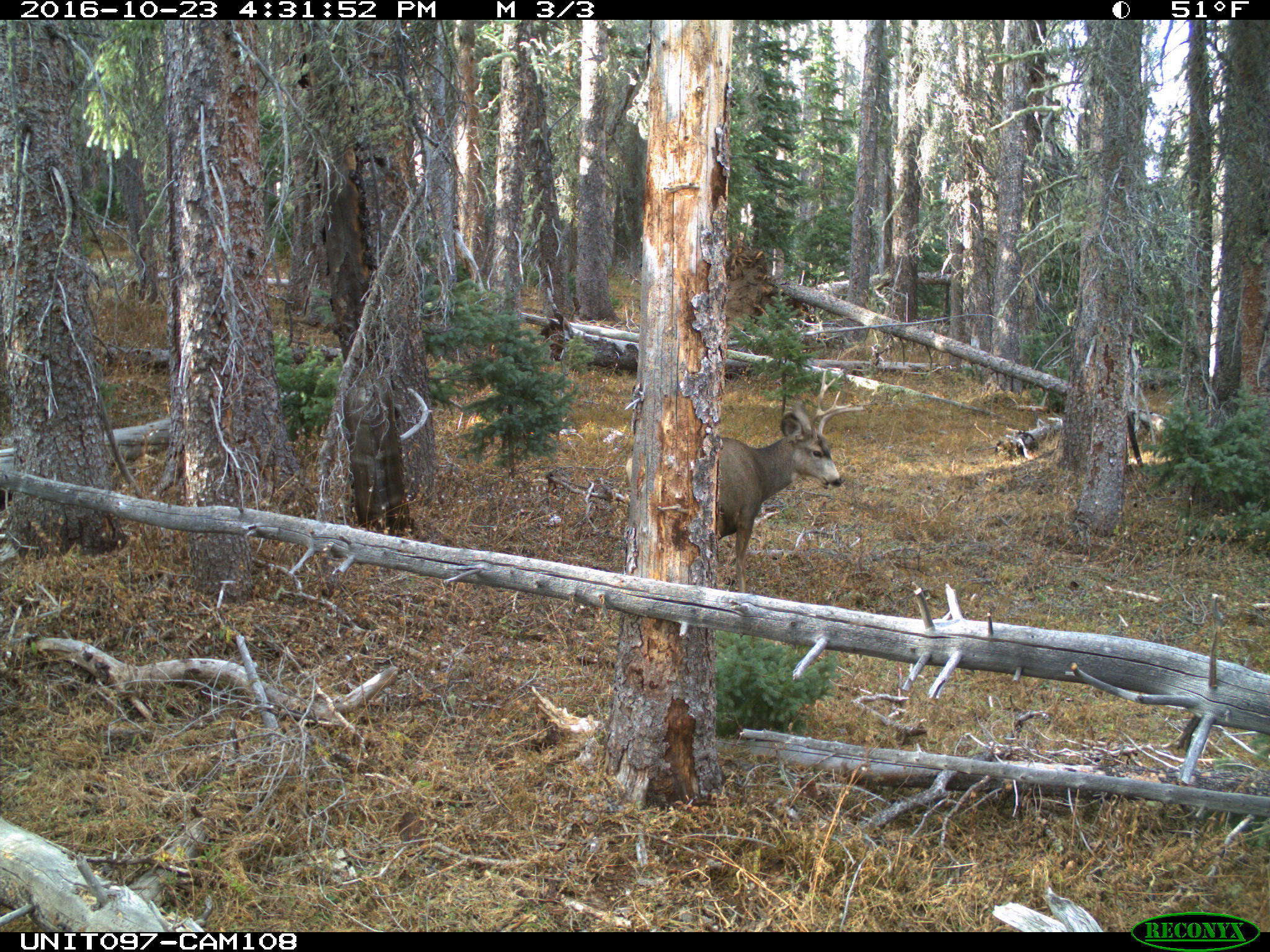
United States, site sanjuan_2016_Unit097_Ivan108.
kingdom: Animalia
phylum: Chordata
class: Mammalia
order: Artiodactyla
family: Cervidae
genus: Odocoileus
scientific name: Odocoileus hemionus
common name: mule deer